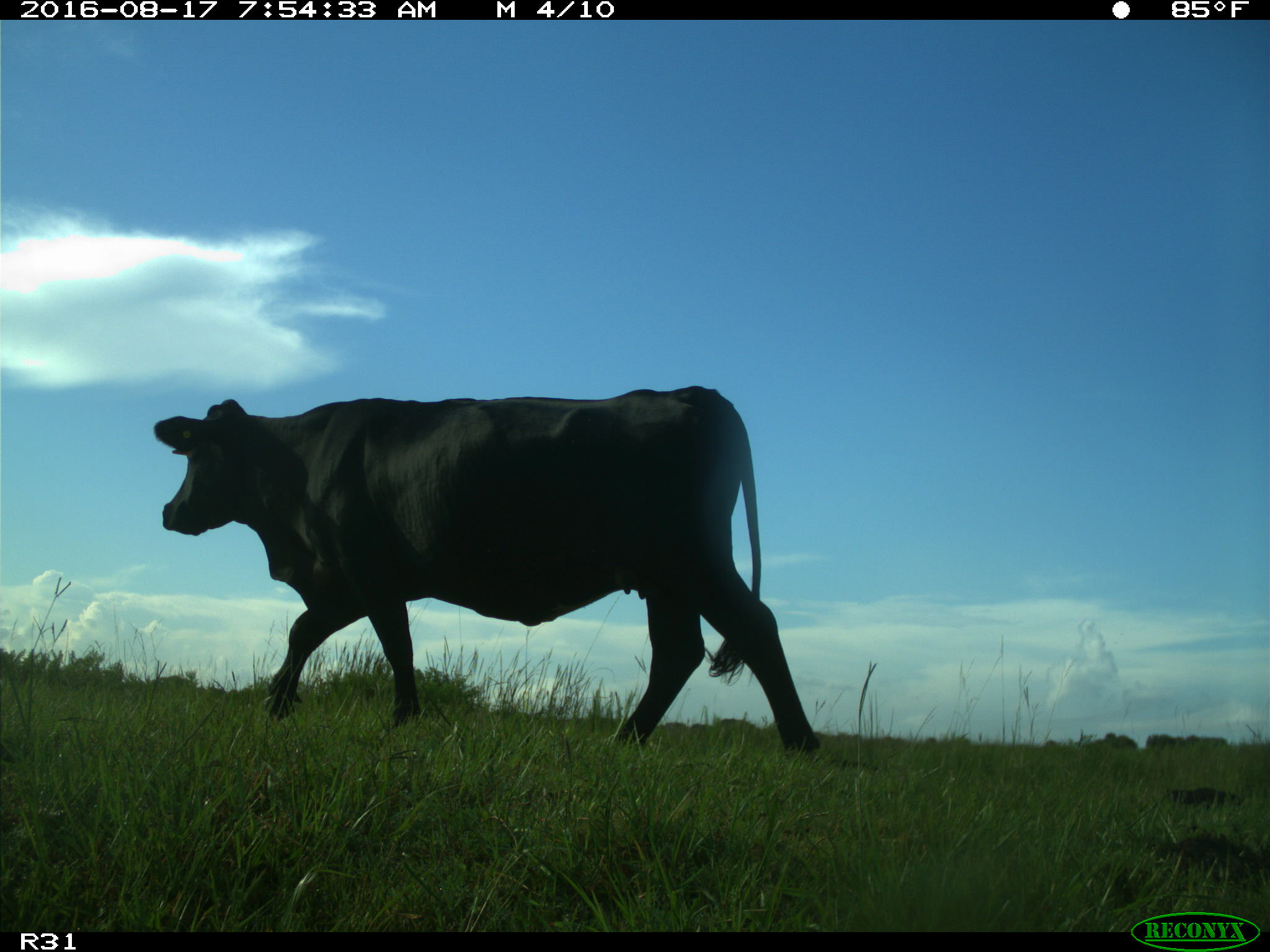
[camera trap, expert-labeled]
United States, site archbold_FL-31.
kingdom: Animalia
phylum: Chordata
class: Mammalia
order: Artiodactyla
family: Bovidae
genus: Bos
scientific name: Bos taurus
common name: domestic cow